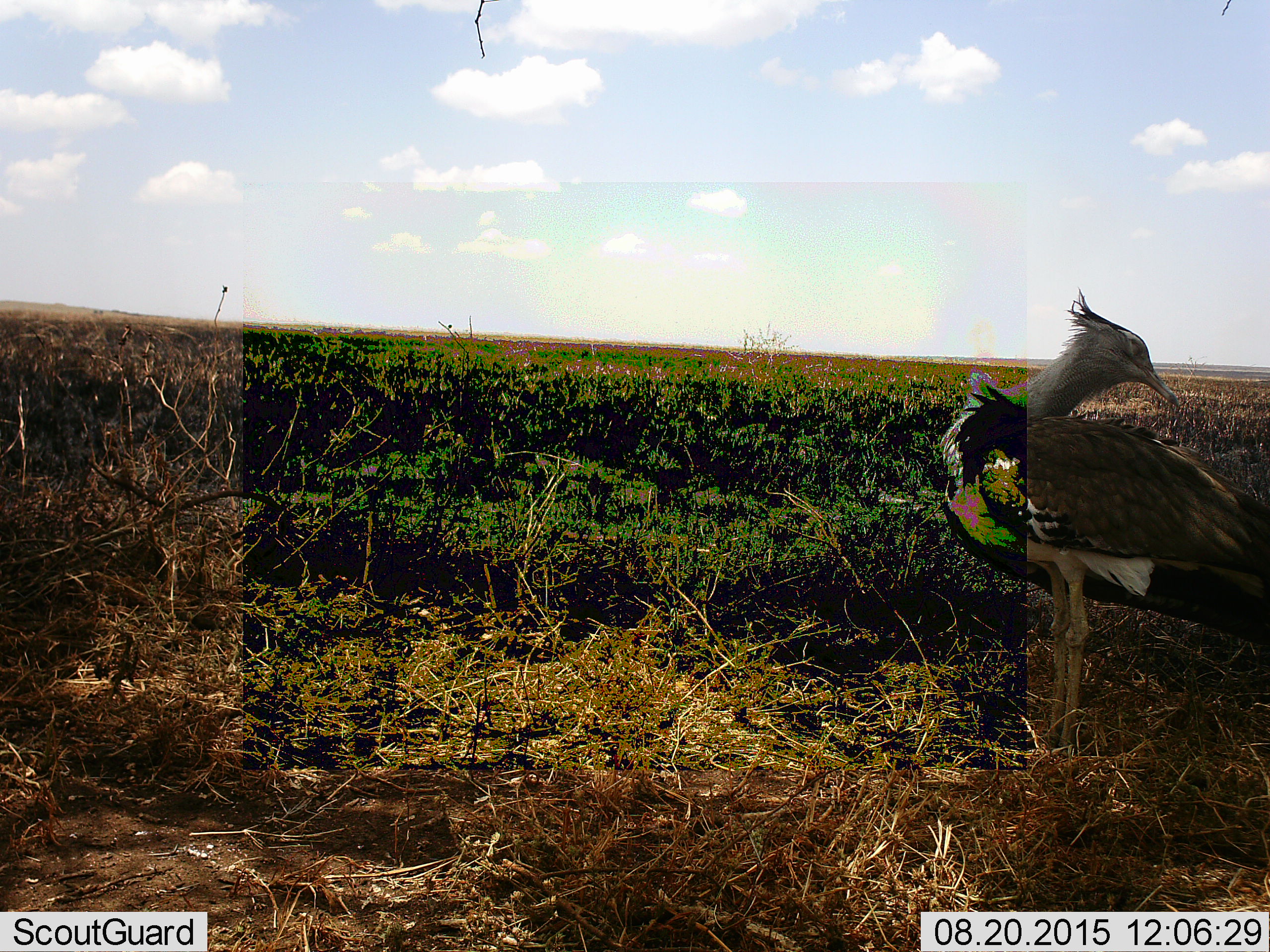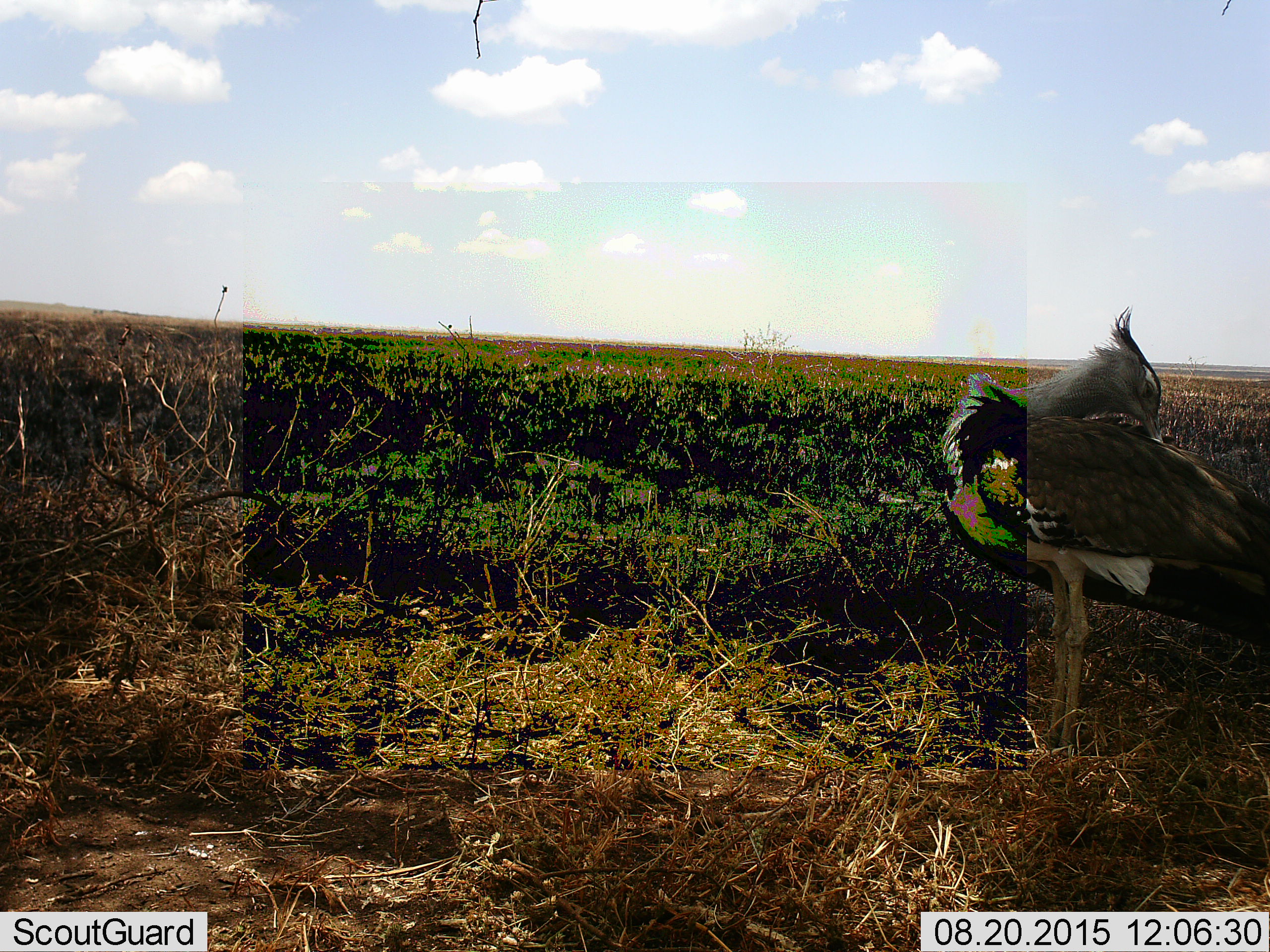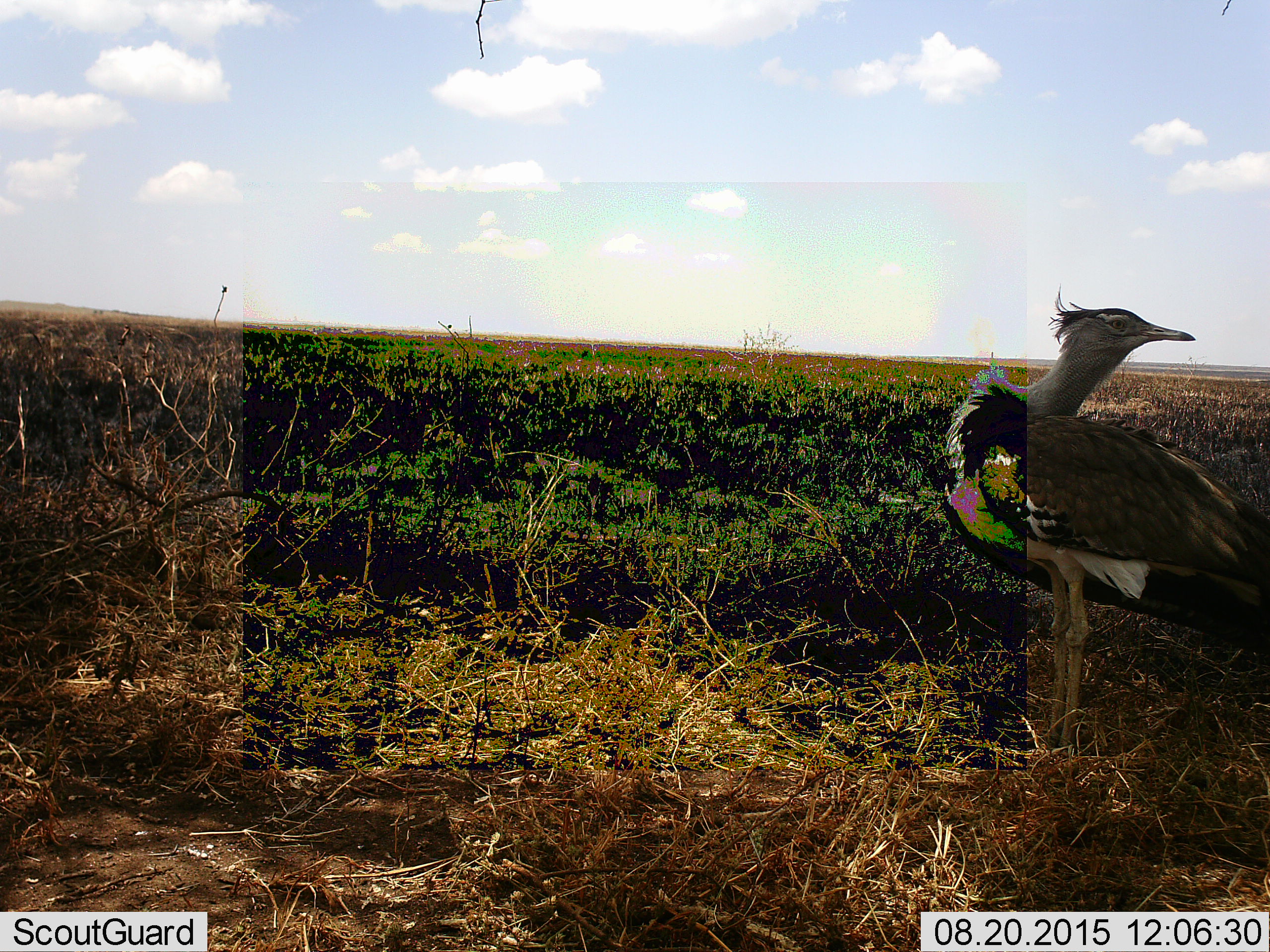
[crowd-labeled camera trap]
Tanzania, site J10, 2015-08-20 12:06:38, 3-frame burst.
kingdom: Animalia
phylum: Chordata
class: Aves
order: Otidiformes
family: Otididae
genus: Ardeotis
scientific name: Ardeotis kori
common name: kori bustard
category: koribustard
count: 1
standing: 83%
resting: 17%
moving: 17%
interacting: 0%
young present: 0%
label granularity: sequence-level